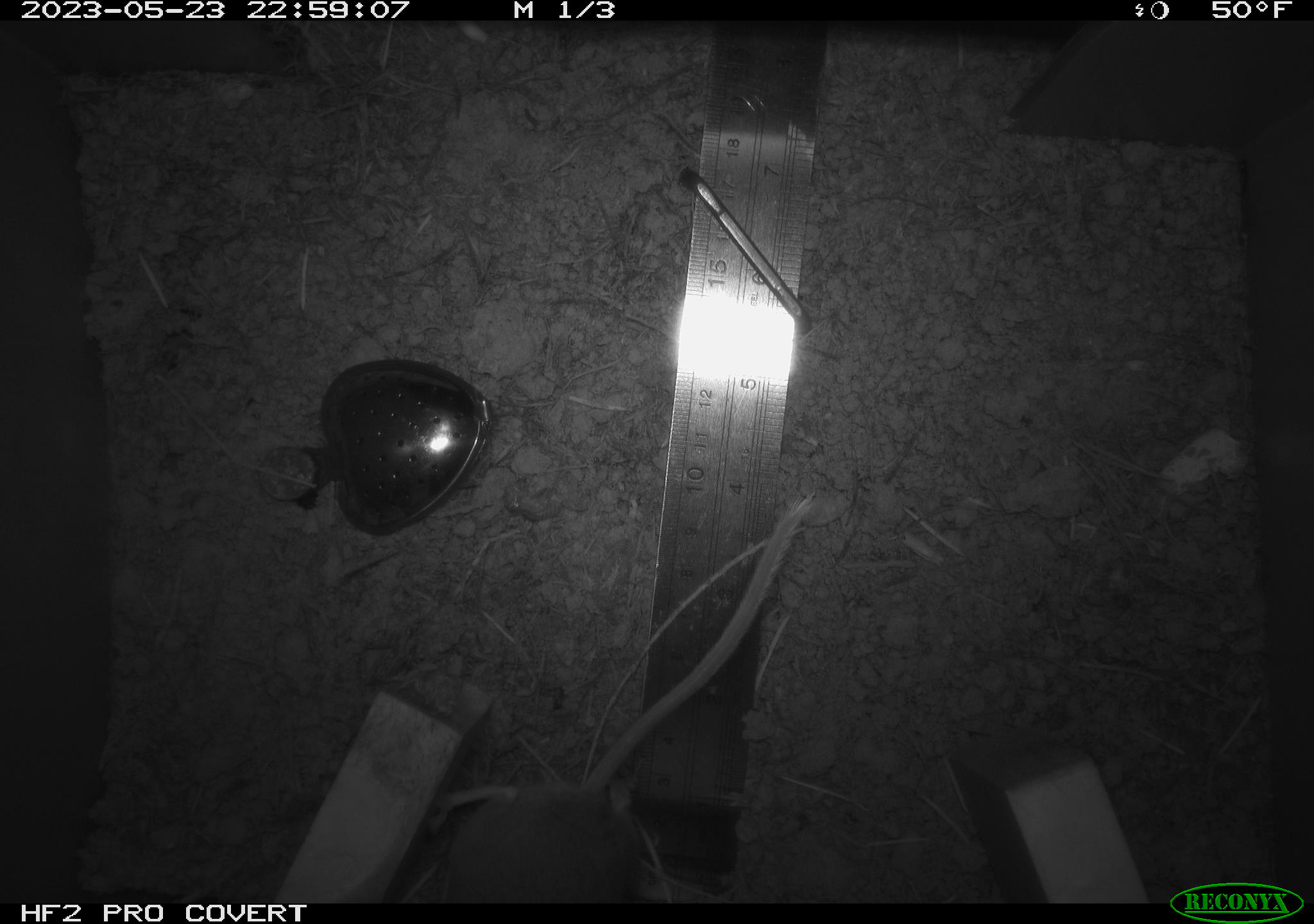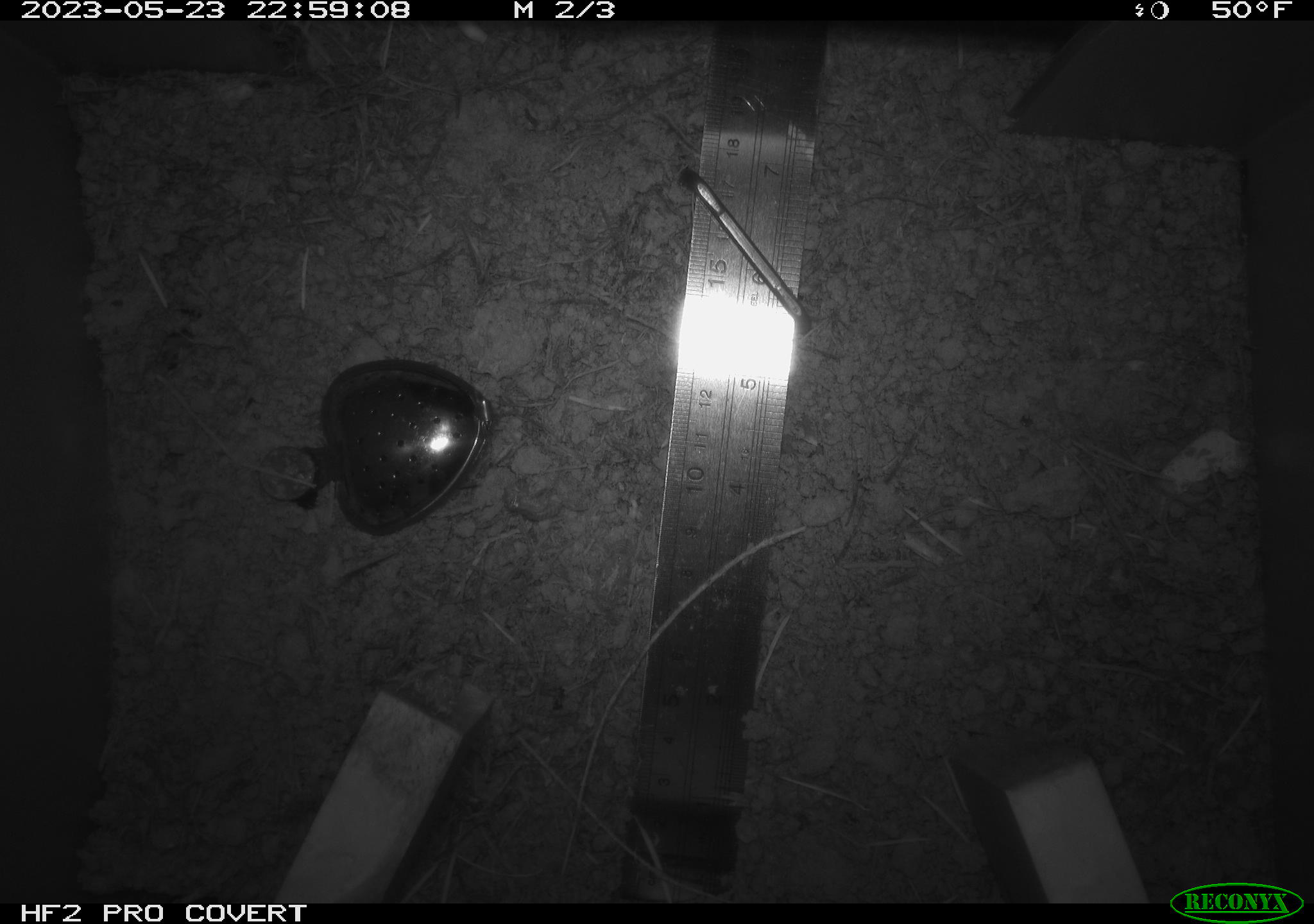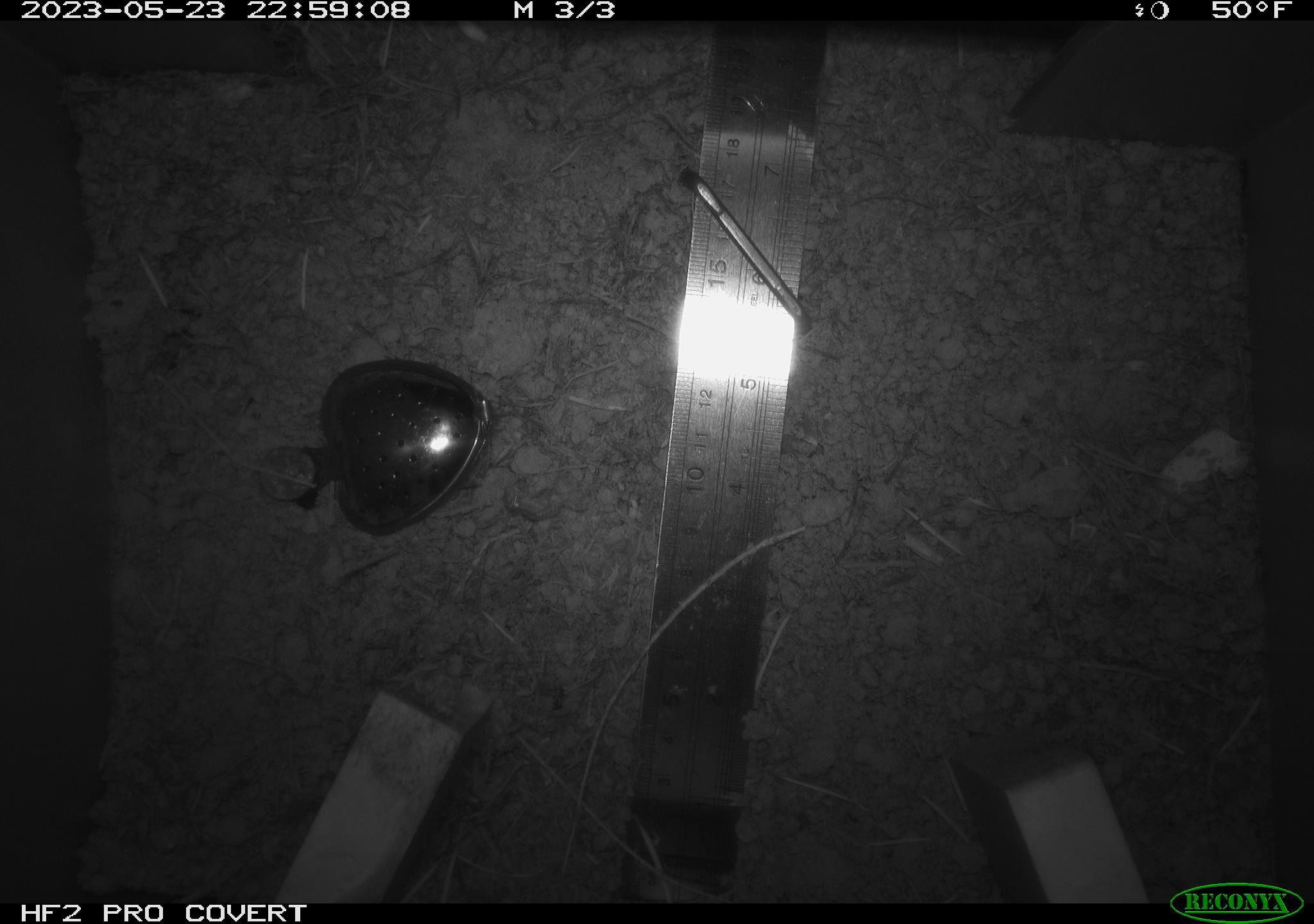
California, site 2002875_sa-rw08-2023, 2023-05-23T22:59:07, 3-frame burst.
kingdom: Animalia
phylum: Chordata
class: Mammalia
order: Rodentia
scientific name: Rodentia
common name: mouse species